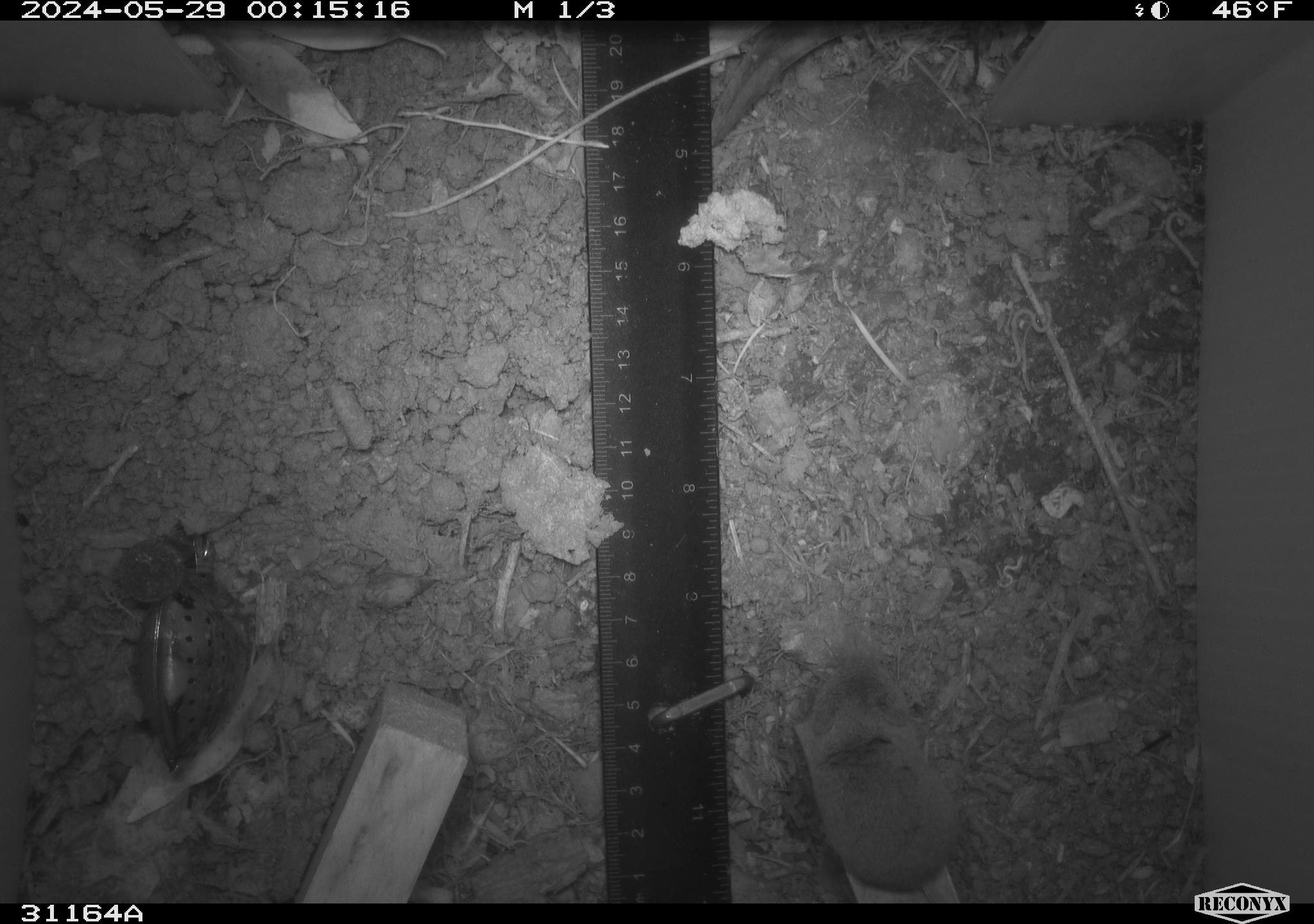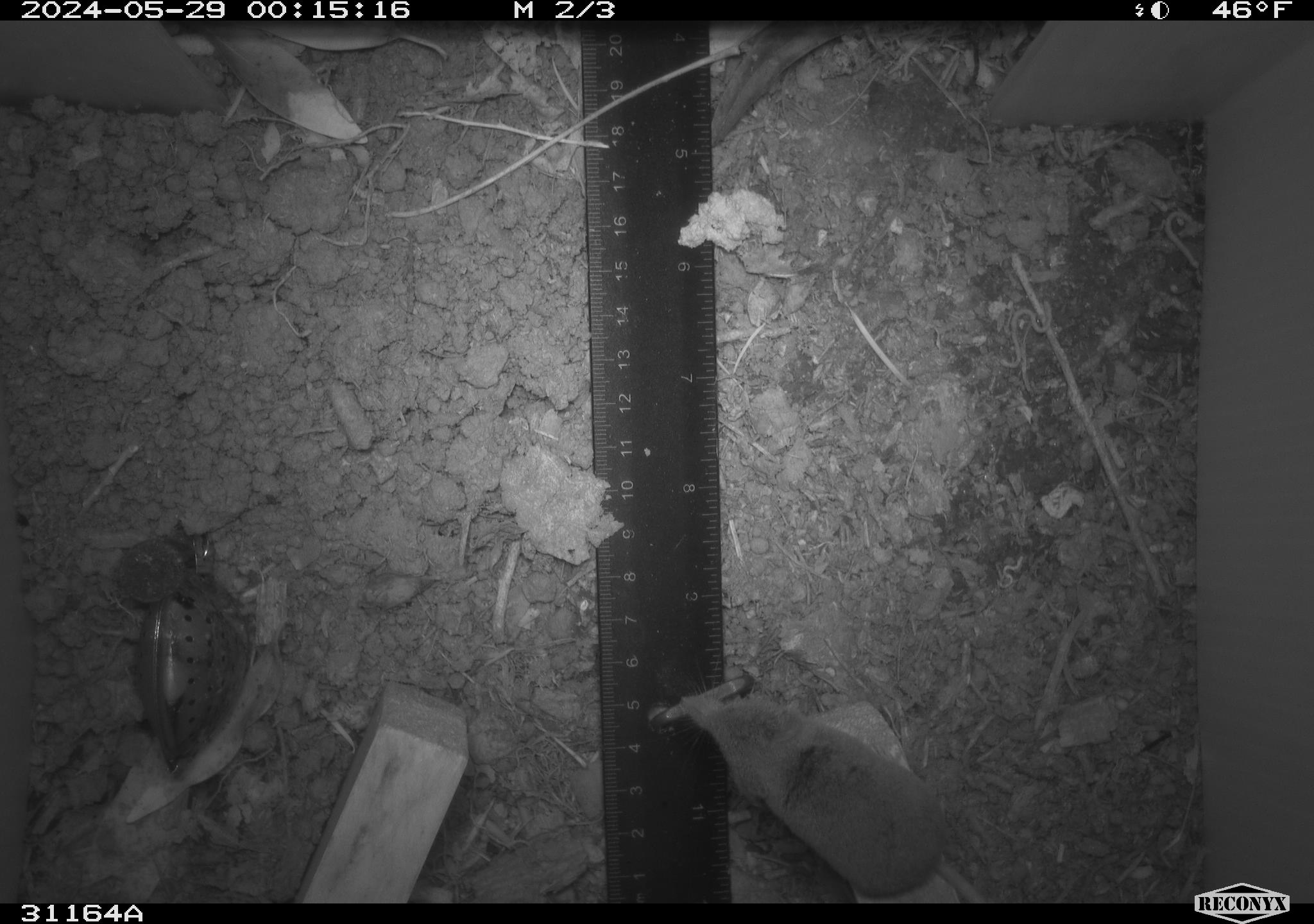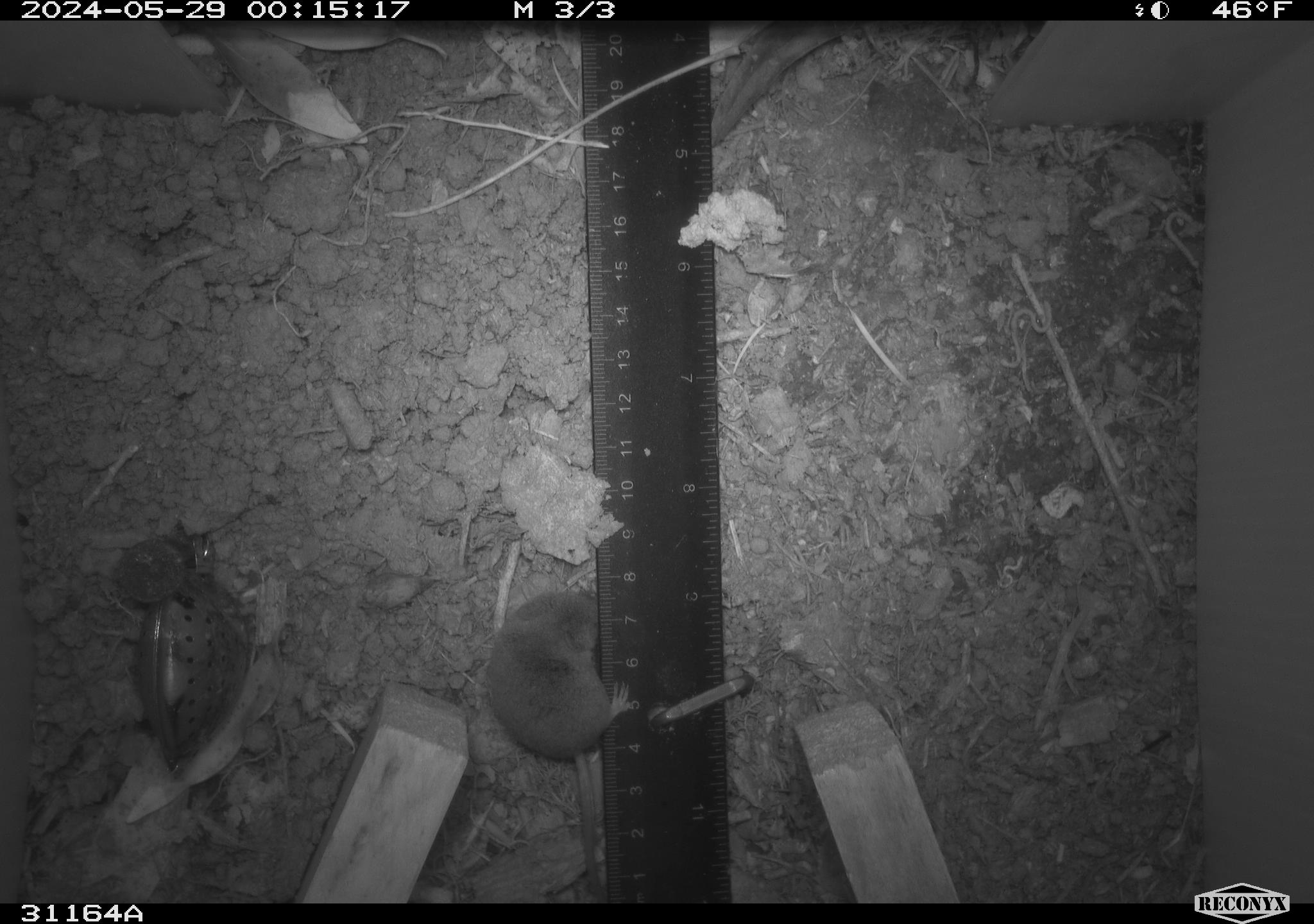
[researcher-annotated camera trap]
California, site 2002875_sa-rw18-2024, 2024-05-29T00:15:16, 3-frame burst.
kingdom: Animalia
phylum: Chordata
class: Mammalia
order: Eulipotyphla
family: Soricidae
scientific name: Soricidae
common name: shrews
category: soricidae family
Soricidae family (shrews) (Soricidae).